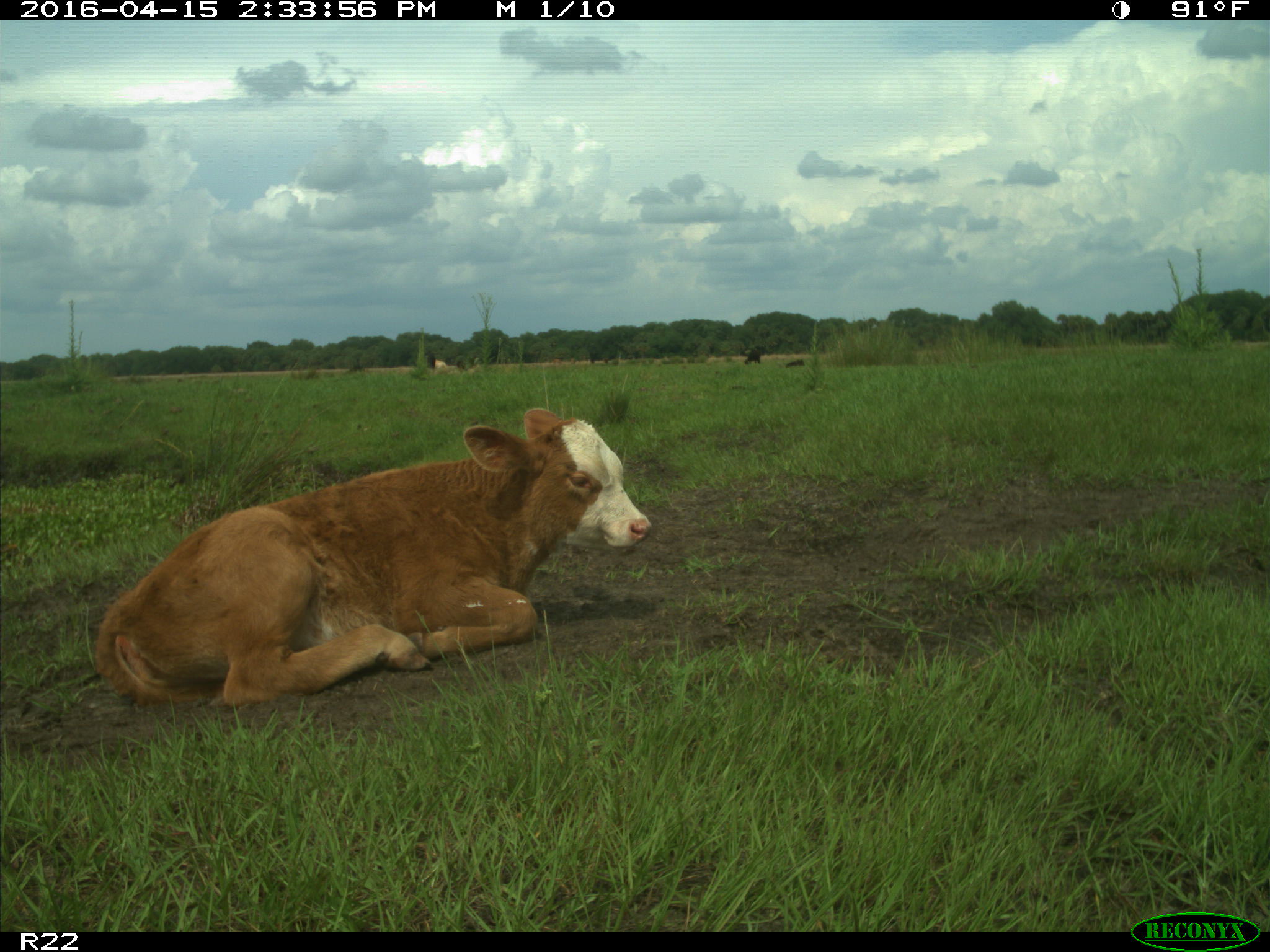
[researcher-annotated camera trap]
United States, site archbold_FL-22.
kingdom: Animalia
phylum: Chordata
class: Mammalia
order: Artiodactyla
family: Bovidae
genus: Bos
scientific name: Bos taurus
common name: domestic cow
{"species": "Bos taurus (domestic cow)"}